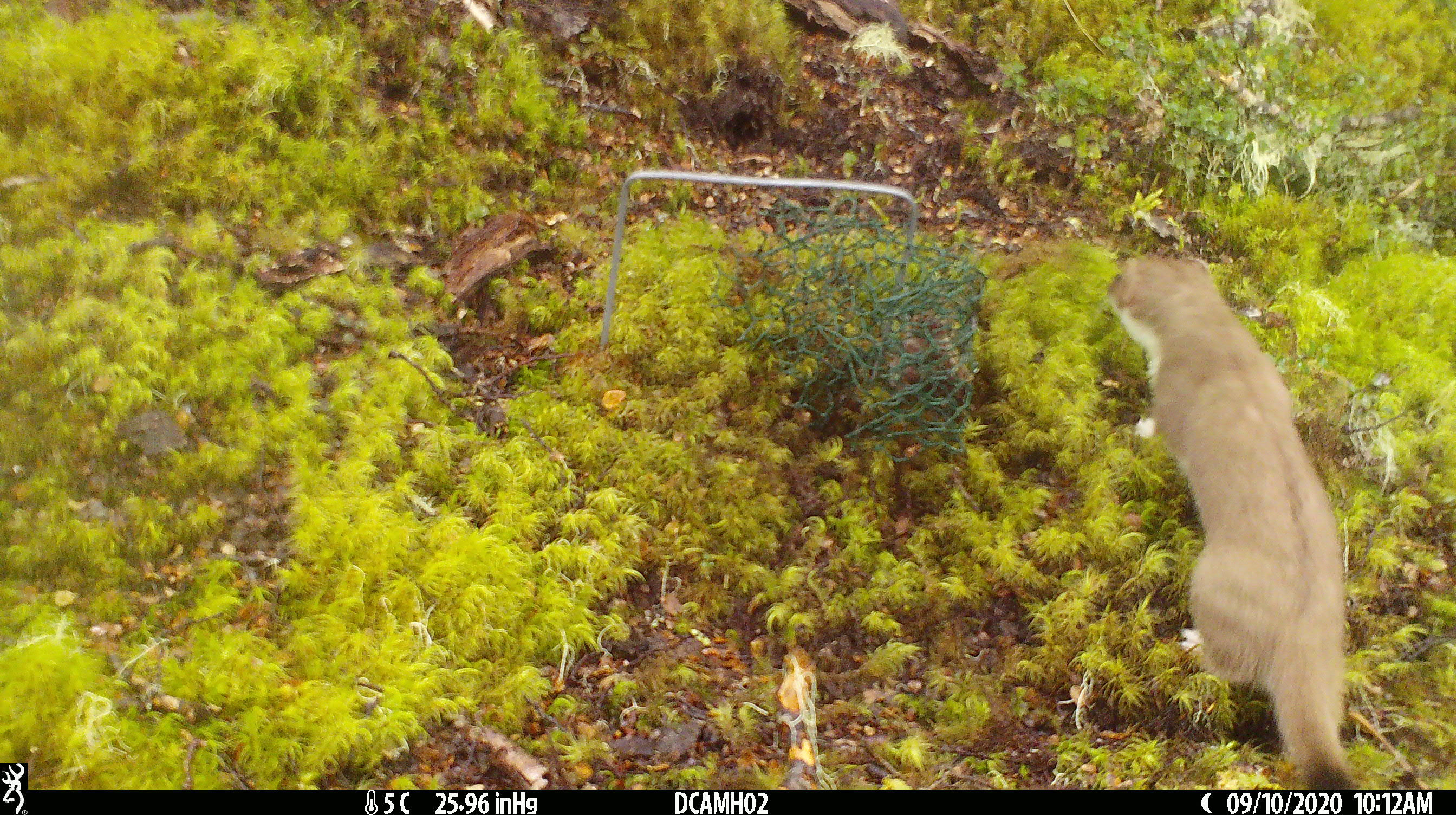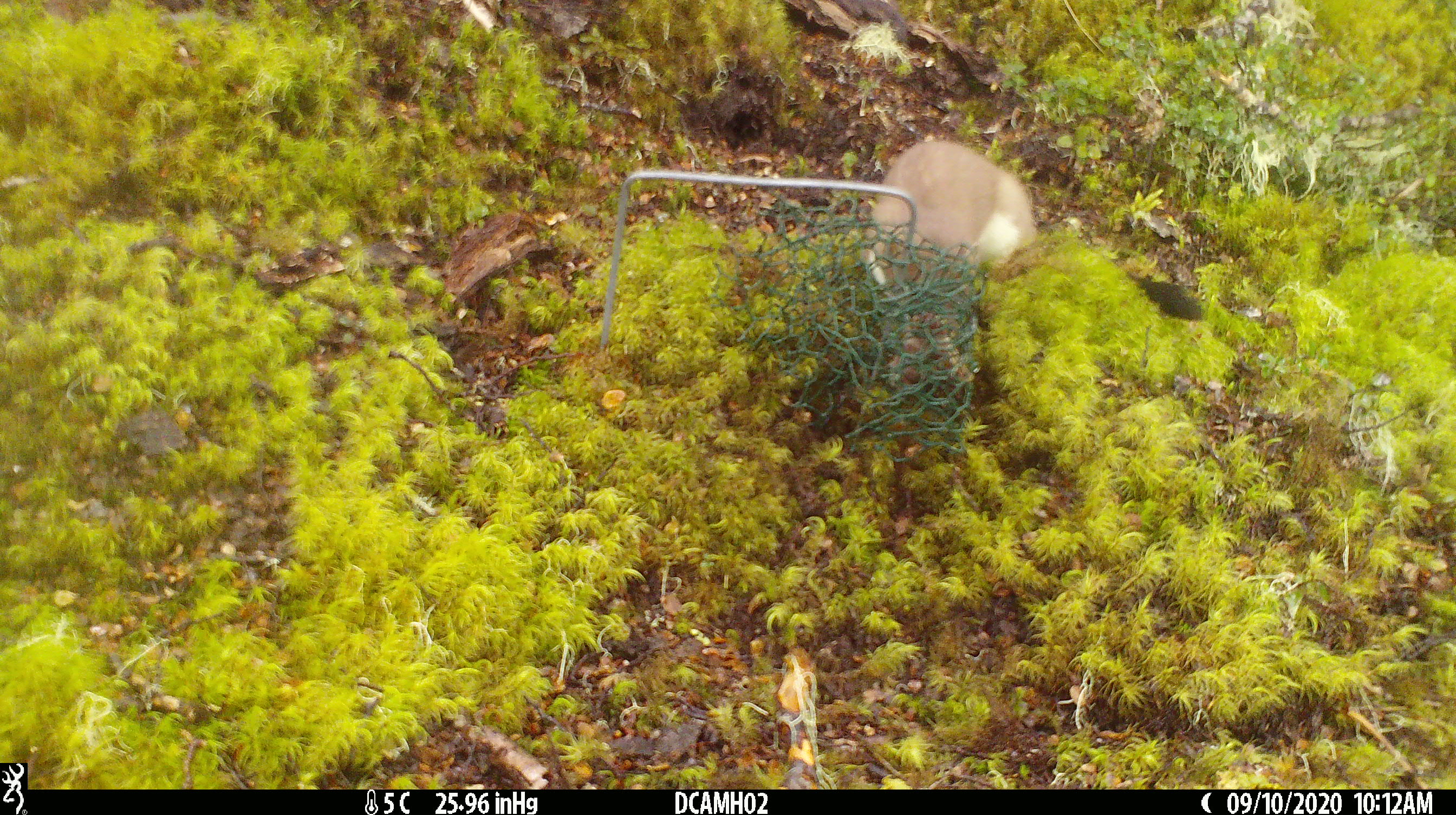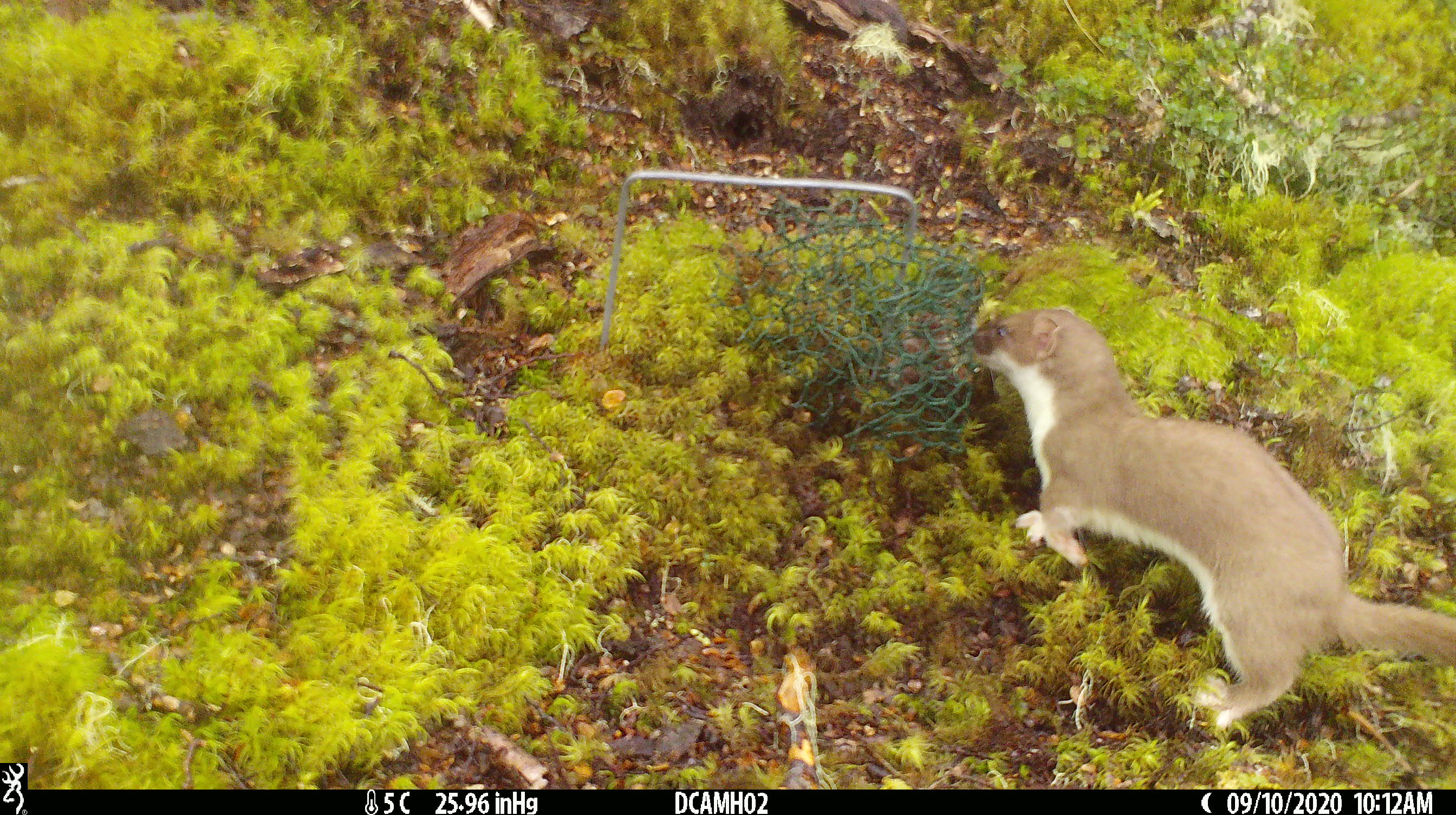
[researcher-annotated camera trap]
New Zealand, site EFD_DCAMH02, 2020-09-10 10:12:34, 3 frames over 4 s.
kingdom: Animalia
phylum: Chordata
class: Mammalia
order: Carnivora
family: Mustelidae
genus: Mustela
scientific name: Mustela erminea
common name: stoat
Stoat (Mustela erminea).